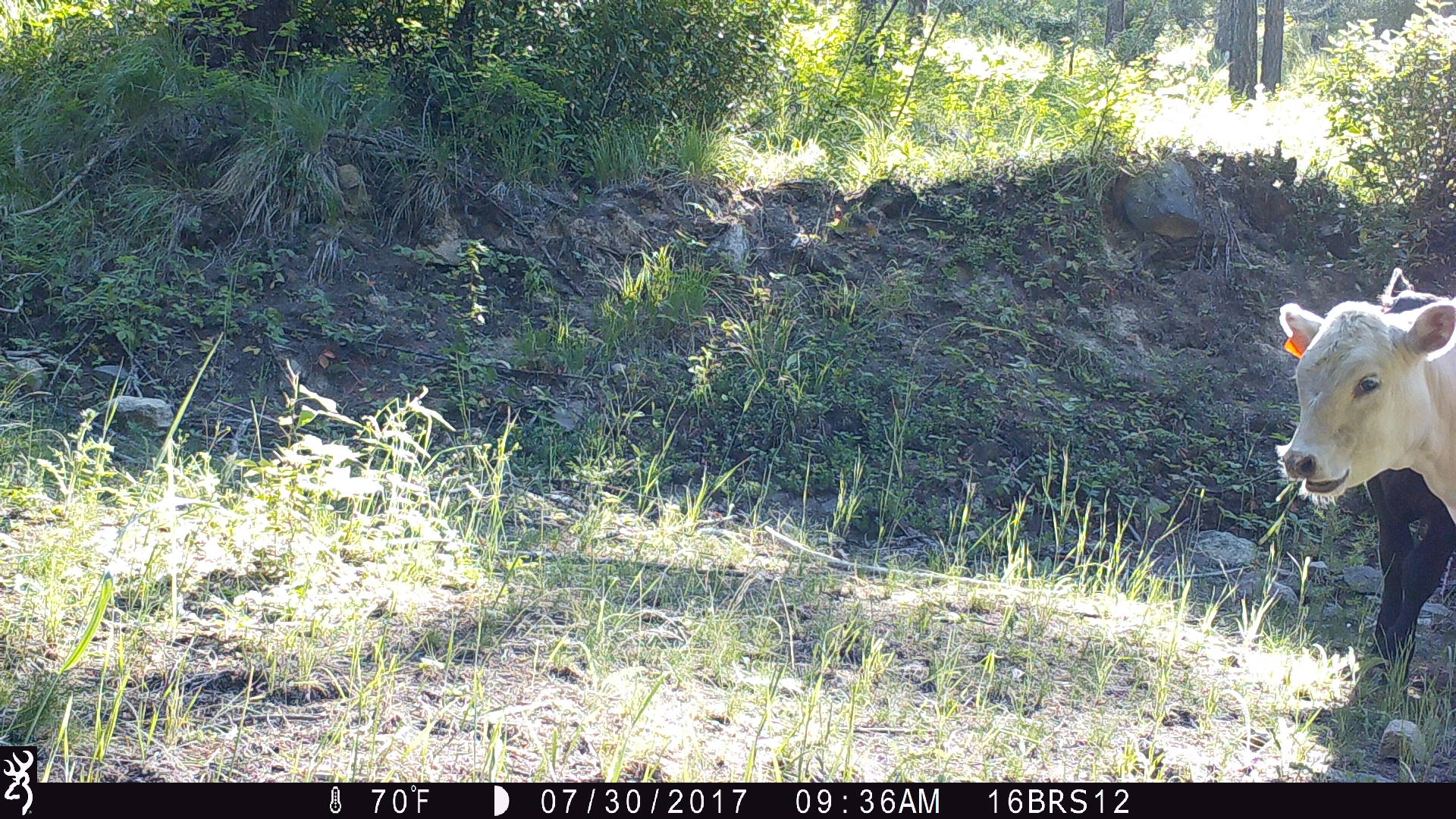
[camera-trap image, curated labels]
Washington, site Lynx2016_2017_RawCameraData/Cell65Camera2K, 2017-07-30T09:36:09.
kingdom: Animalia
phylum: Chordata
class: Mammalia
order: Artiodactyla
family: Bovidae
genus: Bos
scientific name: Bos taurus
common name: domestic cattle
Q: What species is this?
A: Domestic cattle (Bos taurus).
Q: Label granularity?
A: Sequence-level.